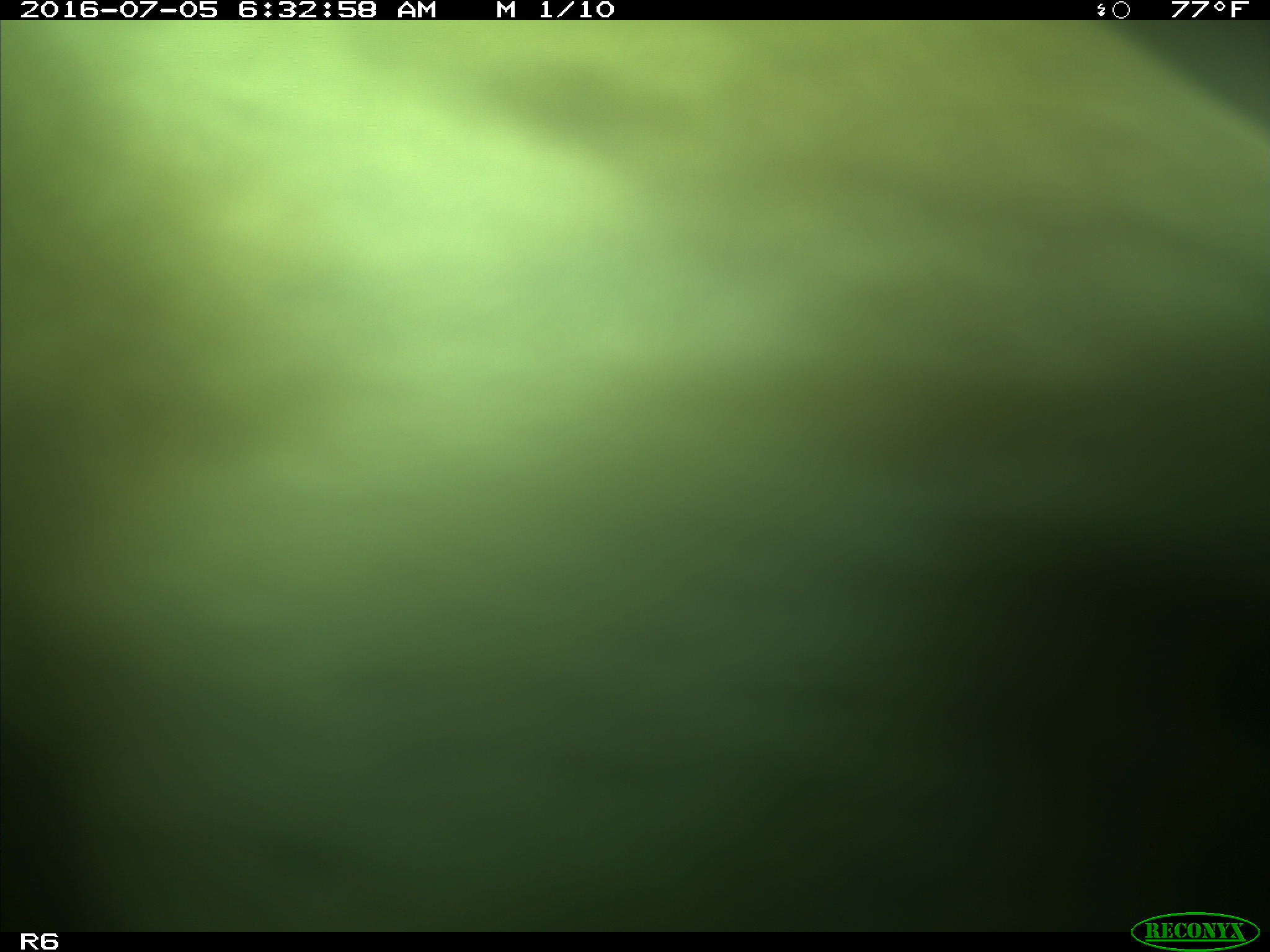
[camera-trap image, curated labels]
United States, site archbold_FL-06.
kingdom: Animalia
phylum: Chordata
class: Mammalia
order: Artiodactyla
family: Bovidae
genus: Bos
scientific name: Bos taurus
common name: domestic cow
Bos taurus (domestic cow).